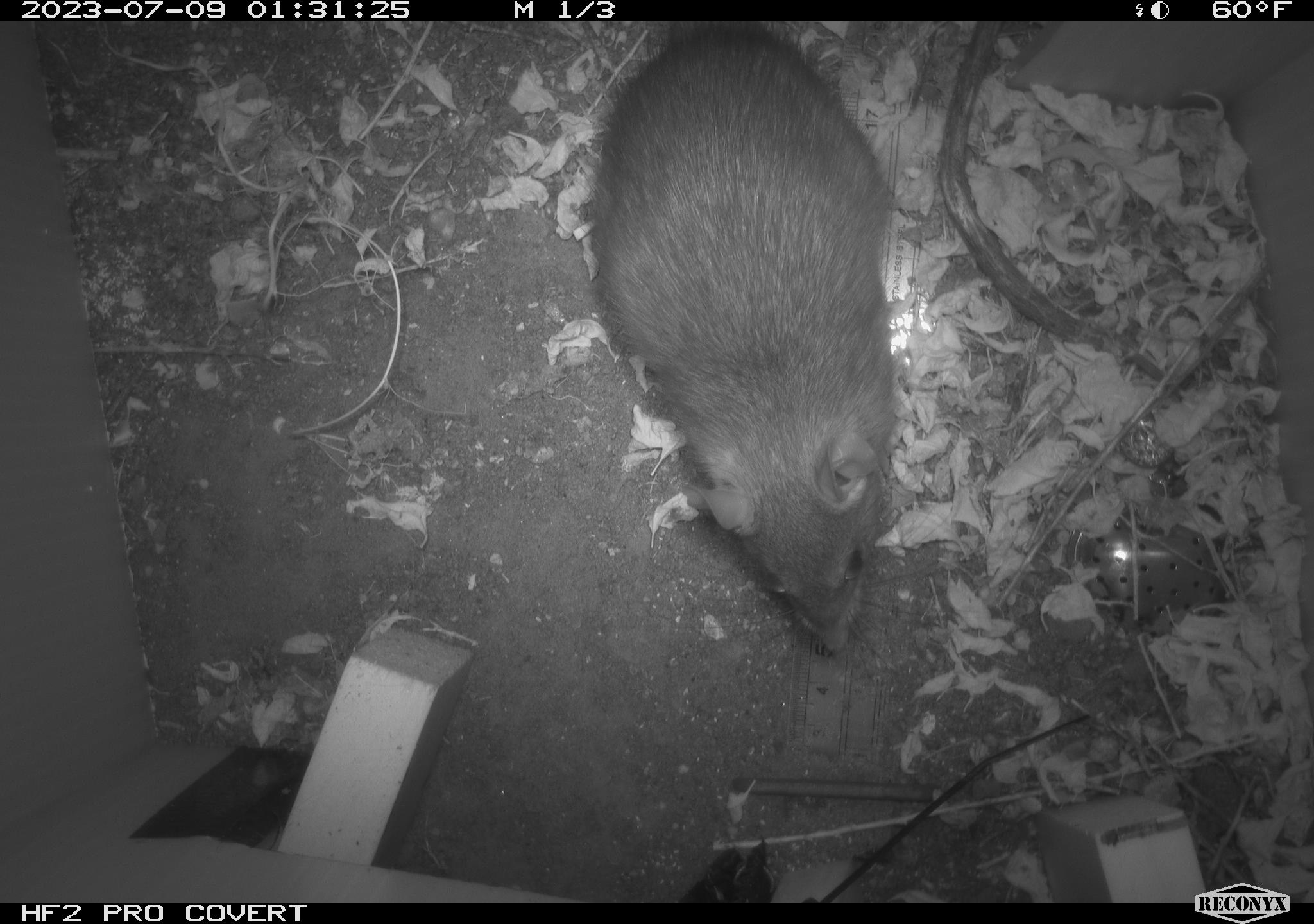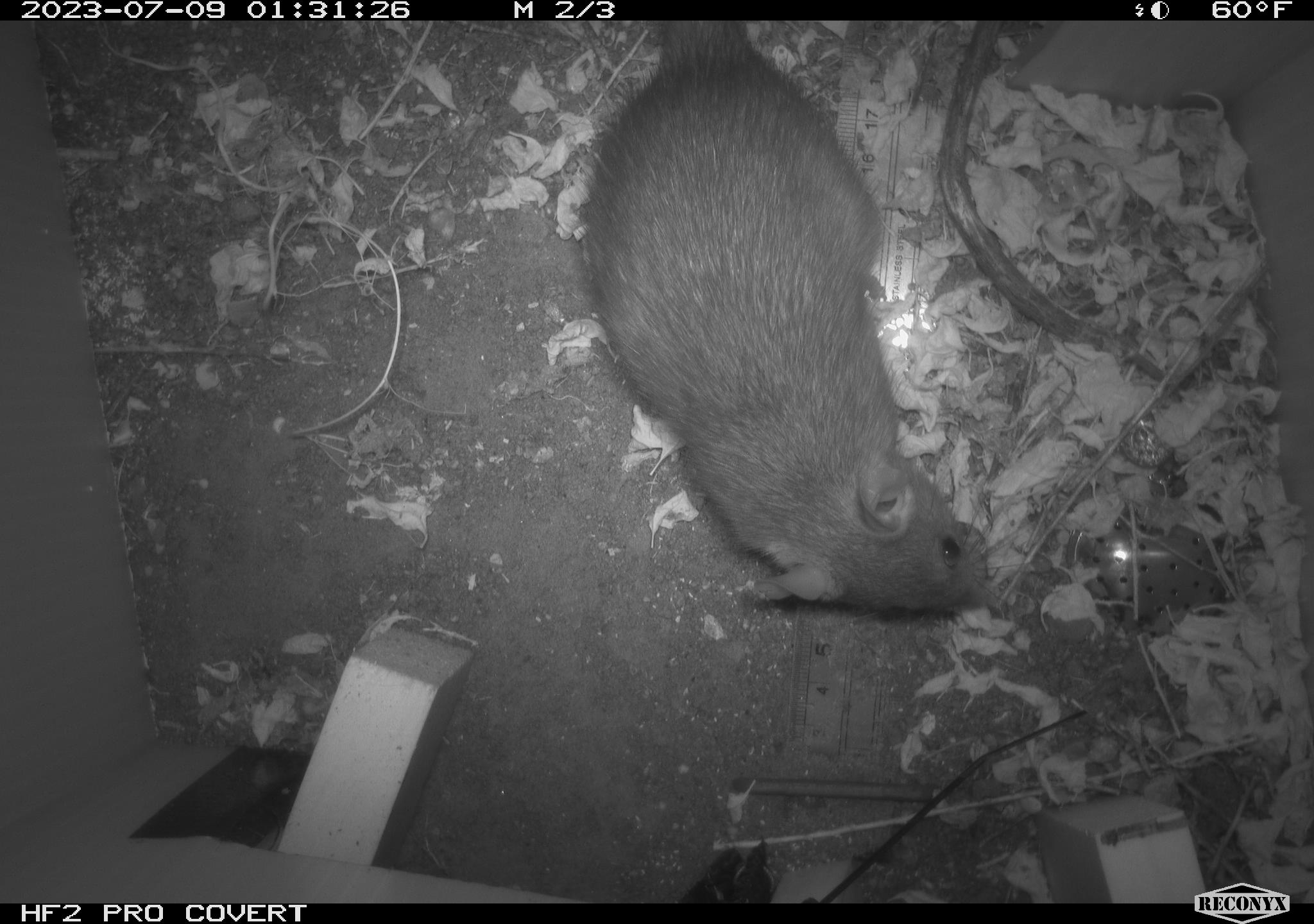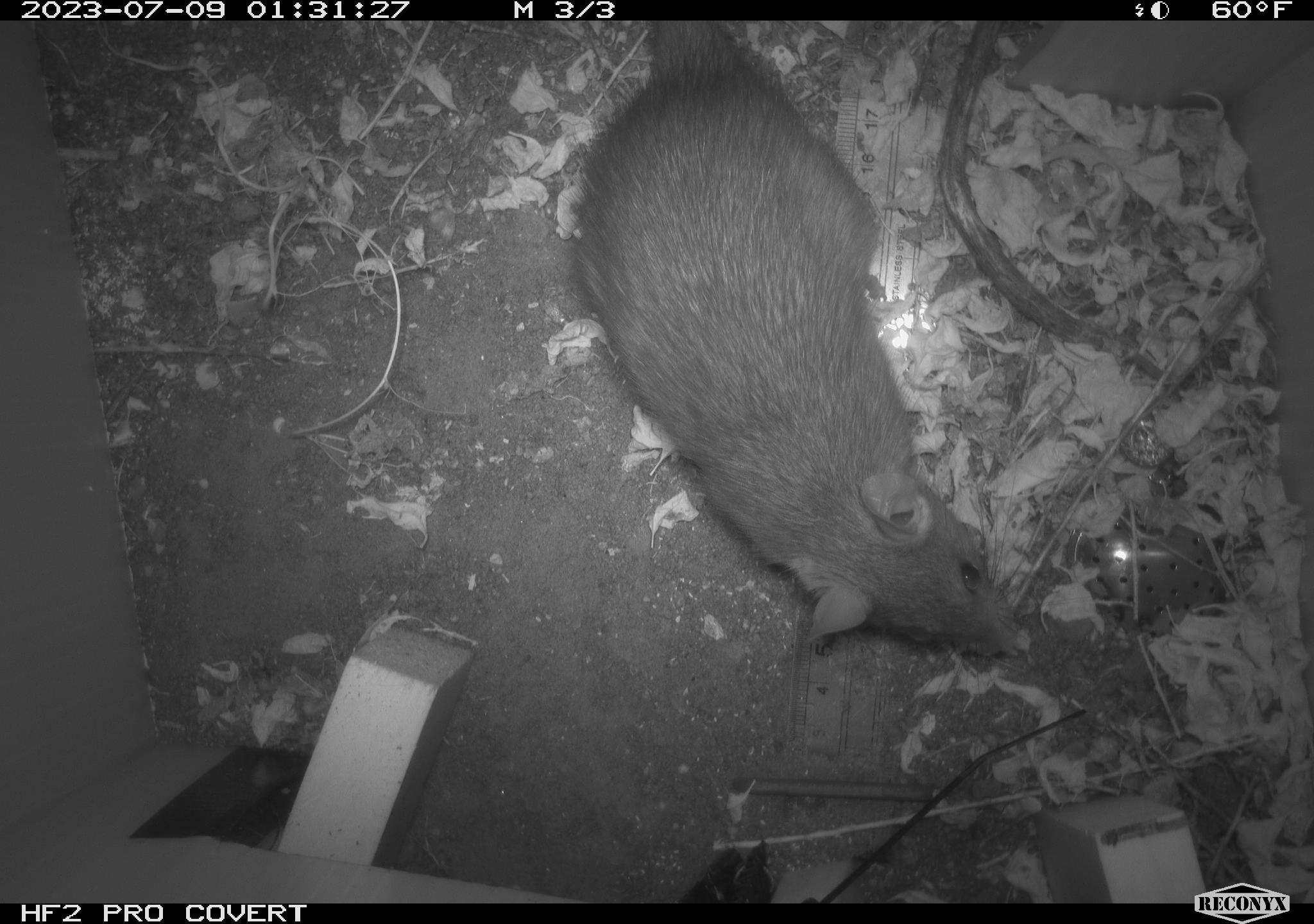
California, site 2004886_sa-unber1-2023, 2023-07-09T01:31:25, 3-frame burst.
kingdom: Animalia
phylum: Chordata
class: Mammalia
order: Rodentia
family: Muridae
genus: Rattus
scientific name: Rattus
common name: rat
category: rattus species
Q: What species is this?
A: Rattus species (rat) (Rattus).